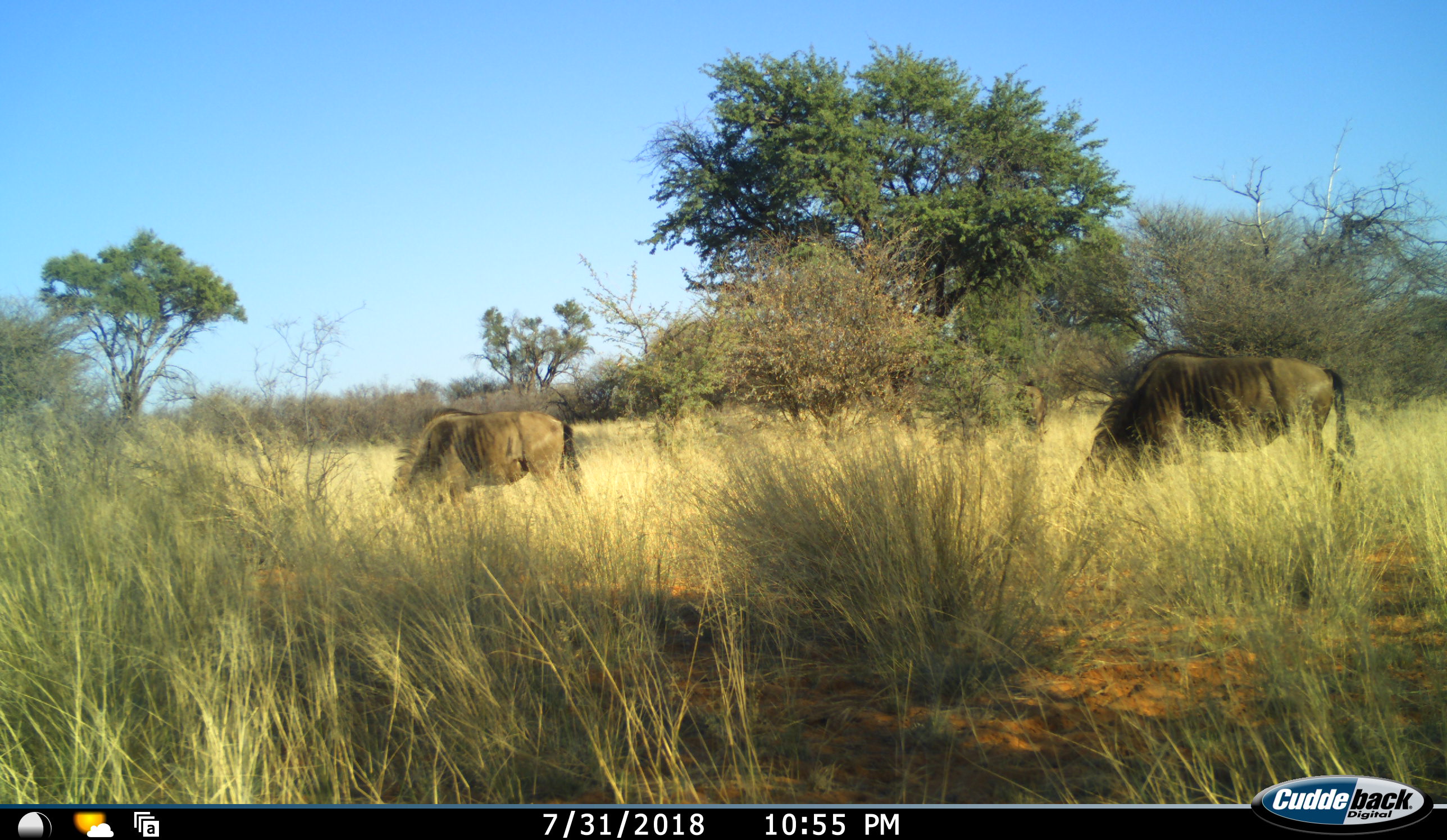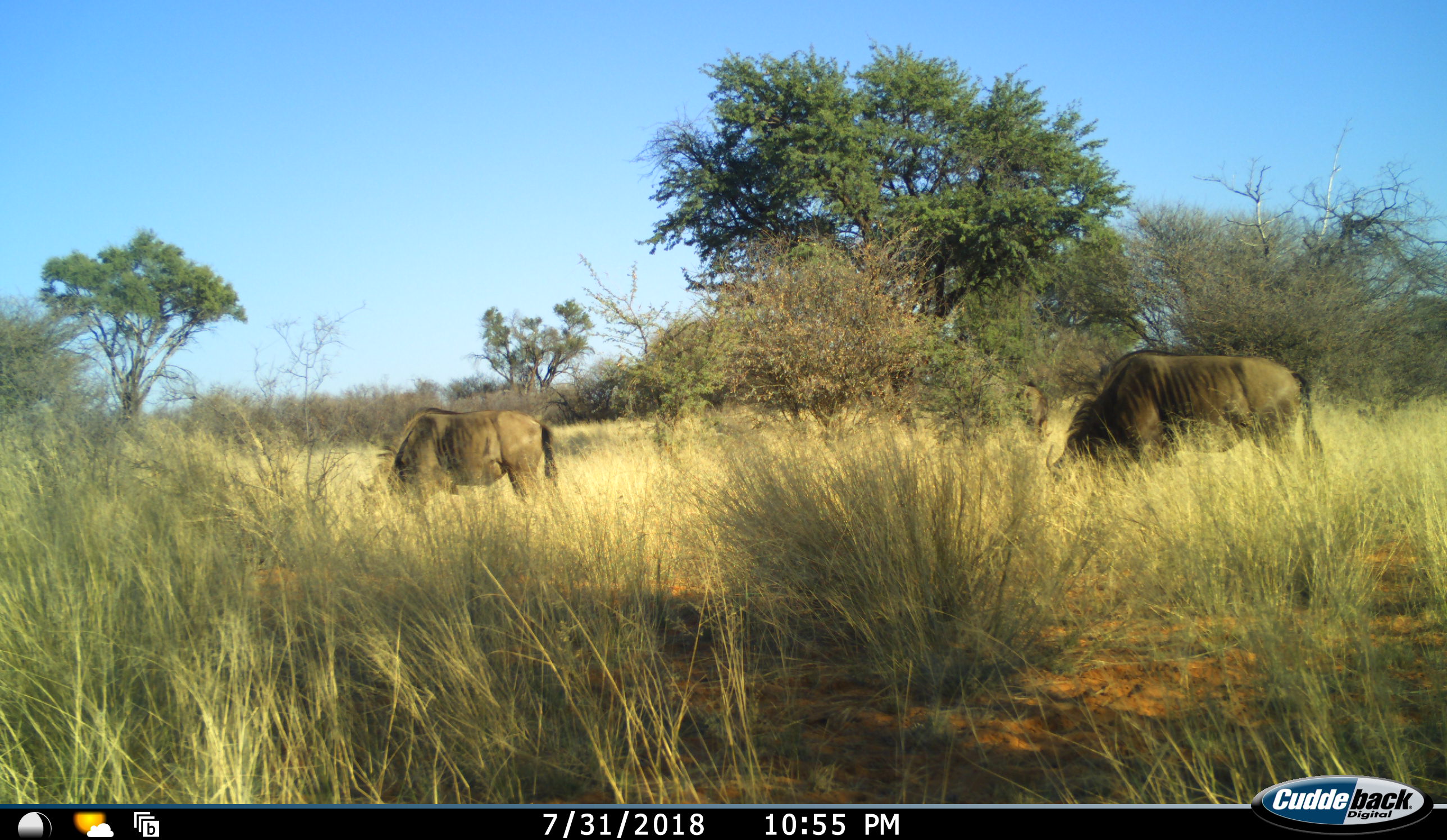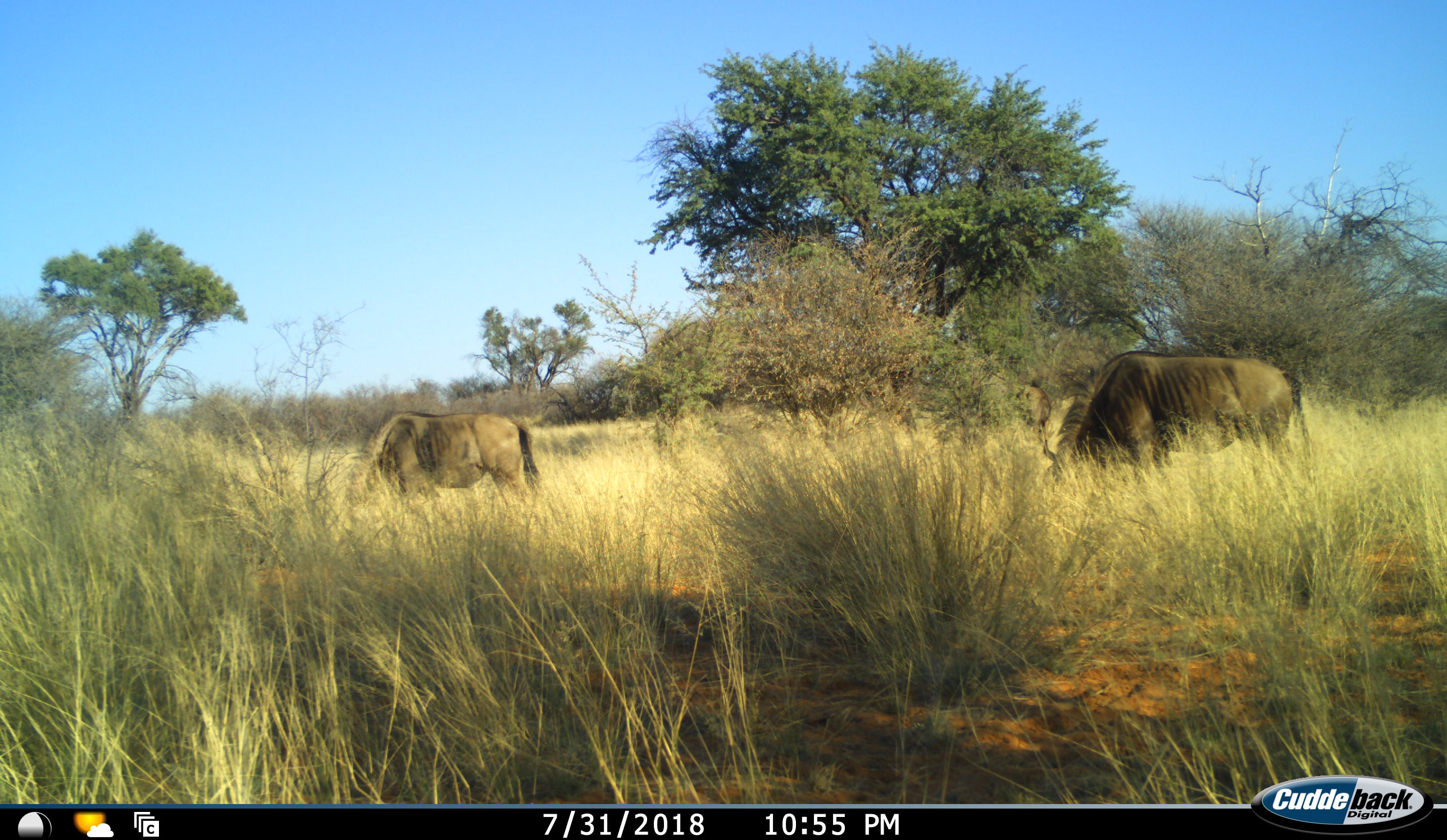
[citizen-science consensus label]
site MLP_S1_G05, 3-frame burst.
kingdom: Animalia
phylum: Chordata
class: Mammalia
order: Artiodactyla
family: Bovidae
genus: Connochaetes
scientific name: Connochaetes taurinus taurinus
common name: blue wildebeest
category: wildebeestblue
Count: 2.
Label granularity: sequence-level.